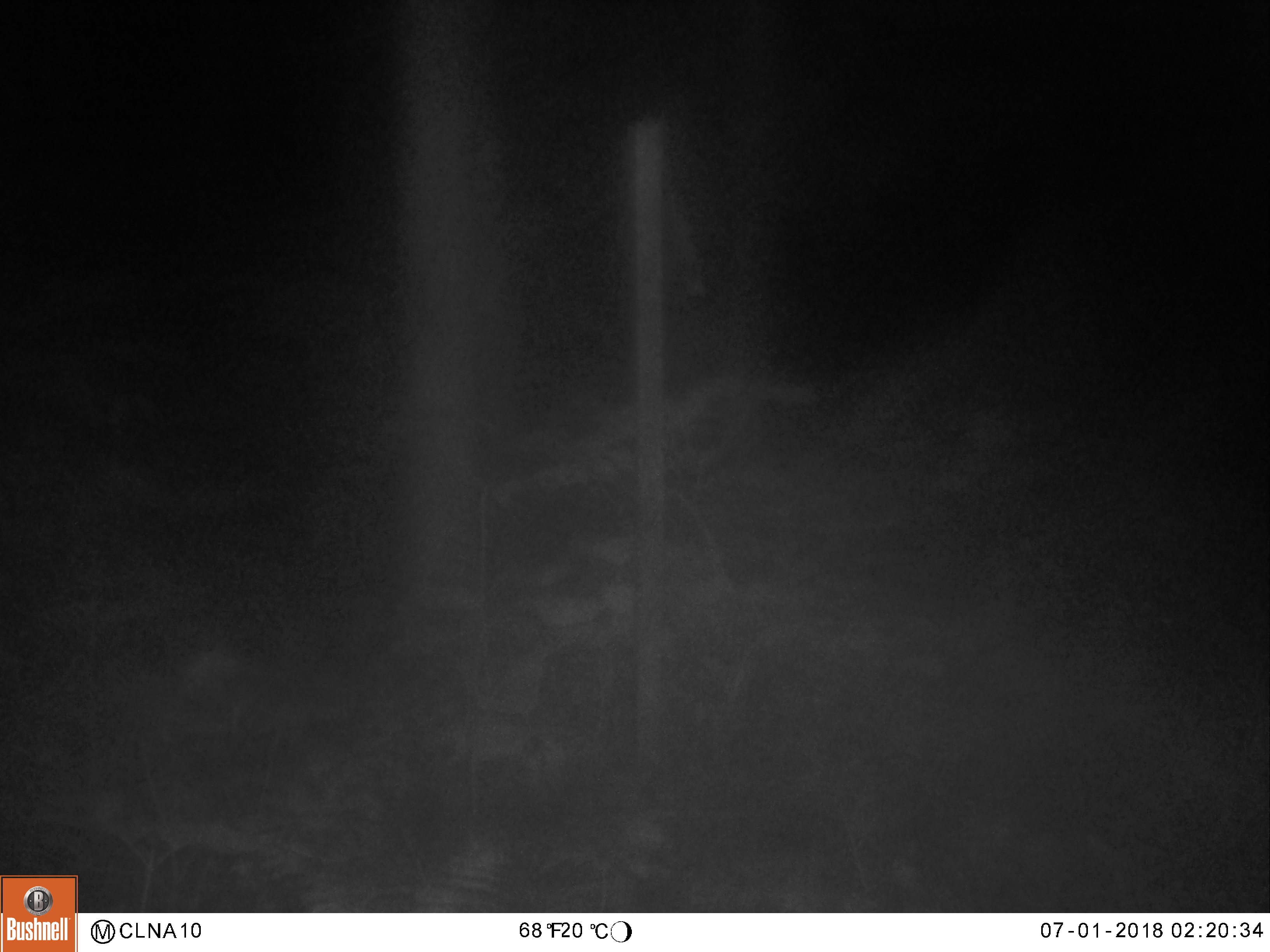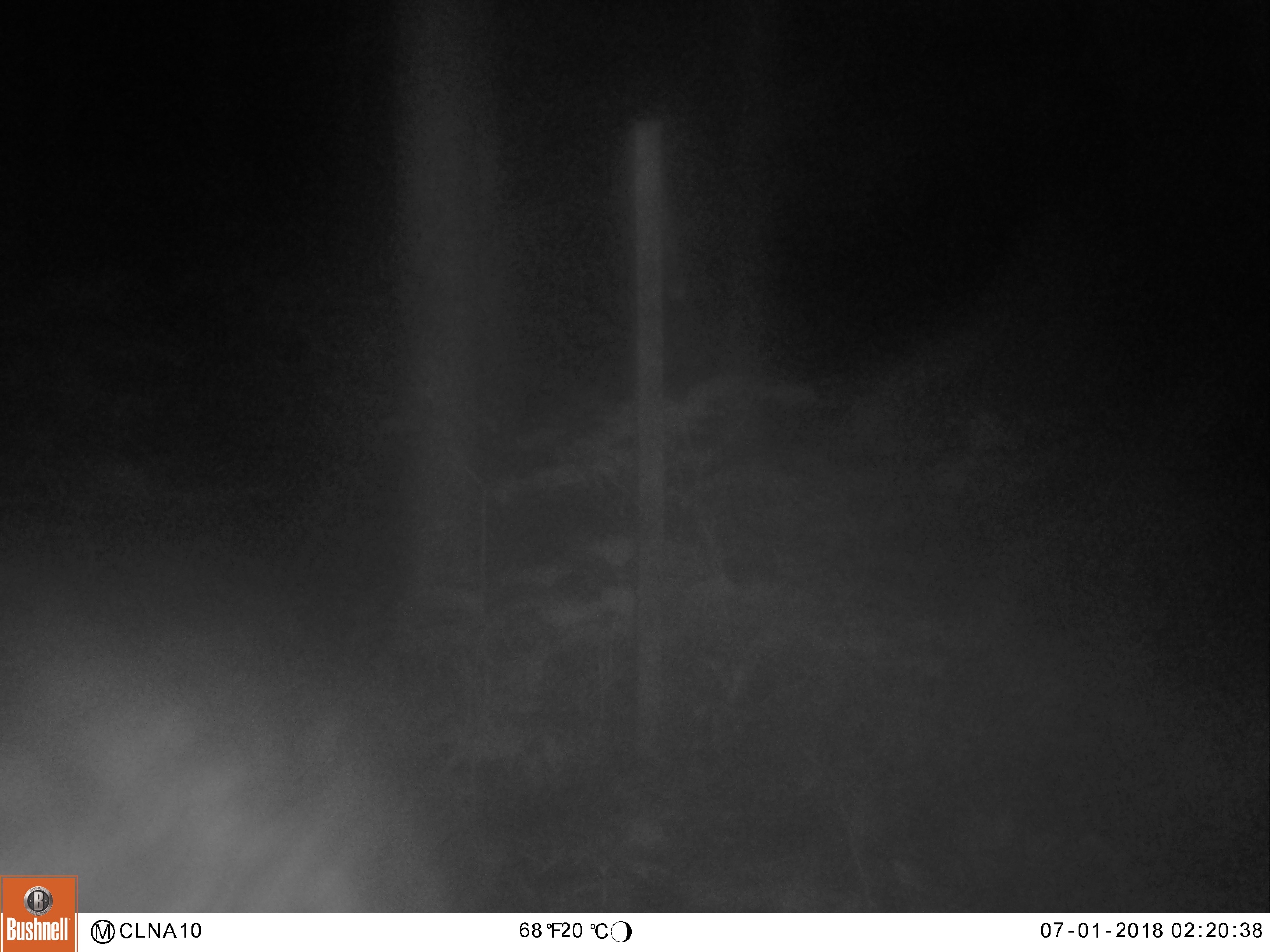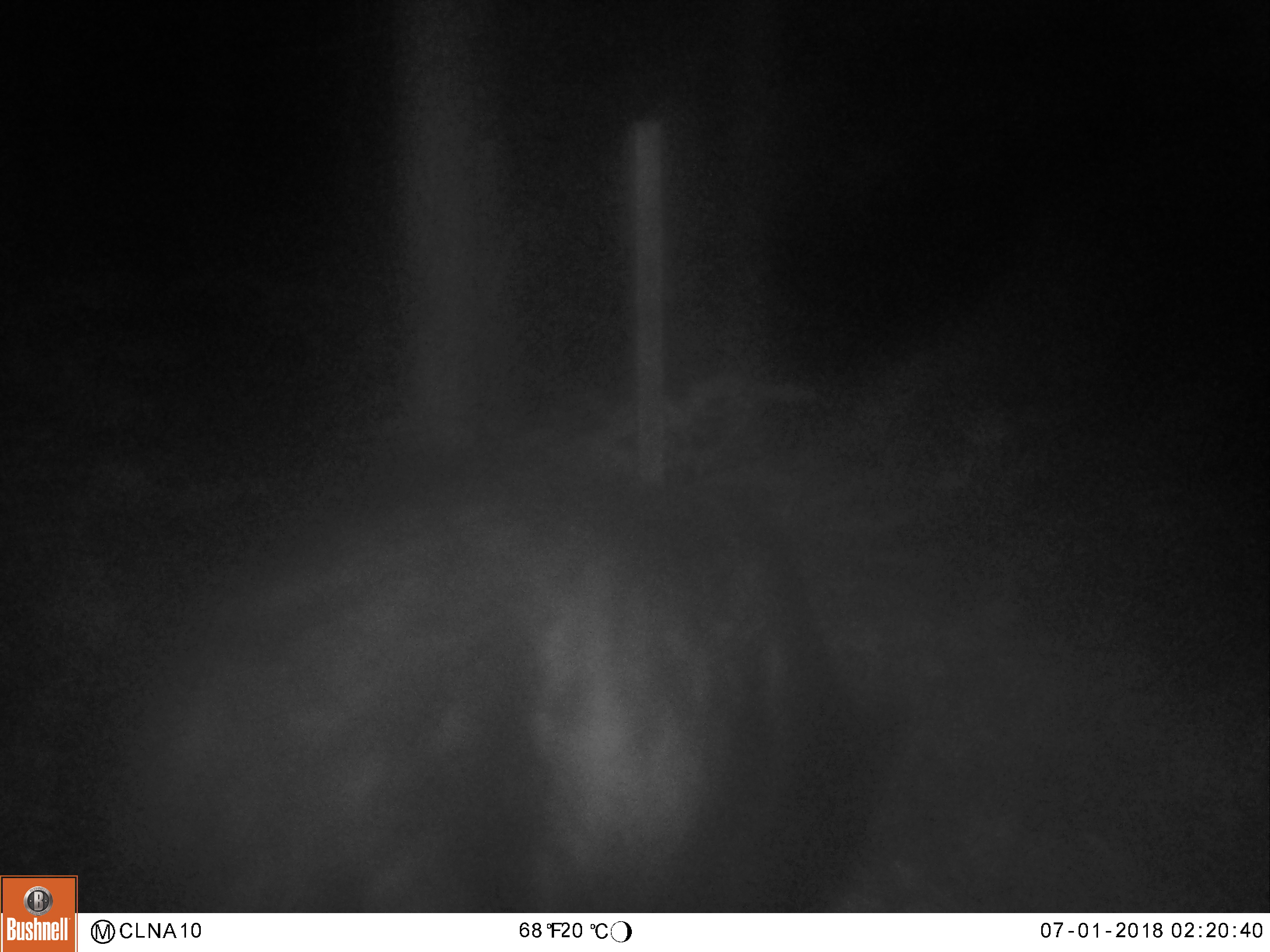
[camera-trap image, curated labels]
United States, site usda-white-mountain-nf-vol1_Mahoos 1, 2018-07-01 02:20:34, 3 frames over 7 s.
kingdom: Animalia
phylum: Chordata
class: Mammalia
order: Carnivora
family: Ursidae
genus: Ursus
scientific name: Ursus americanus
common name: black bear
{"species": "black bear (Ursus americanus)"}